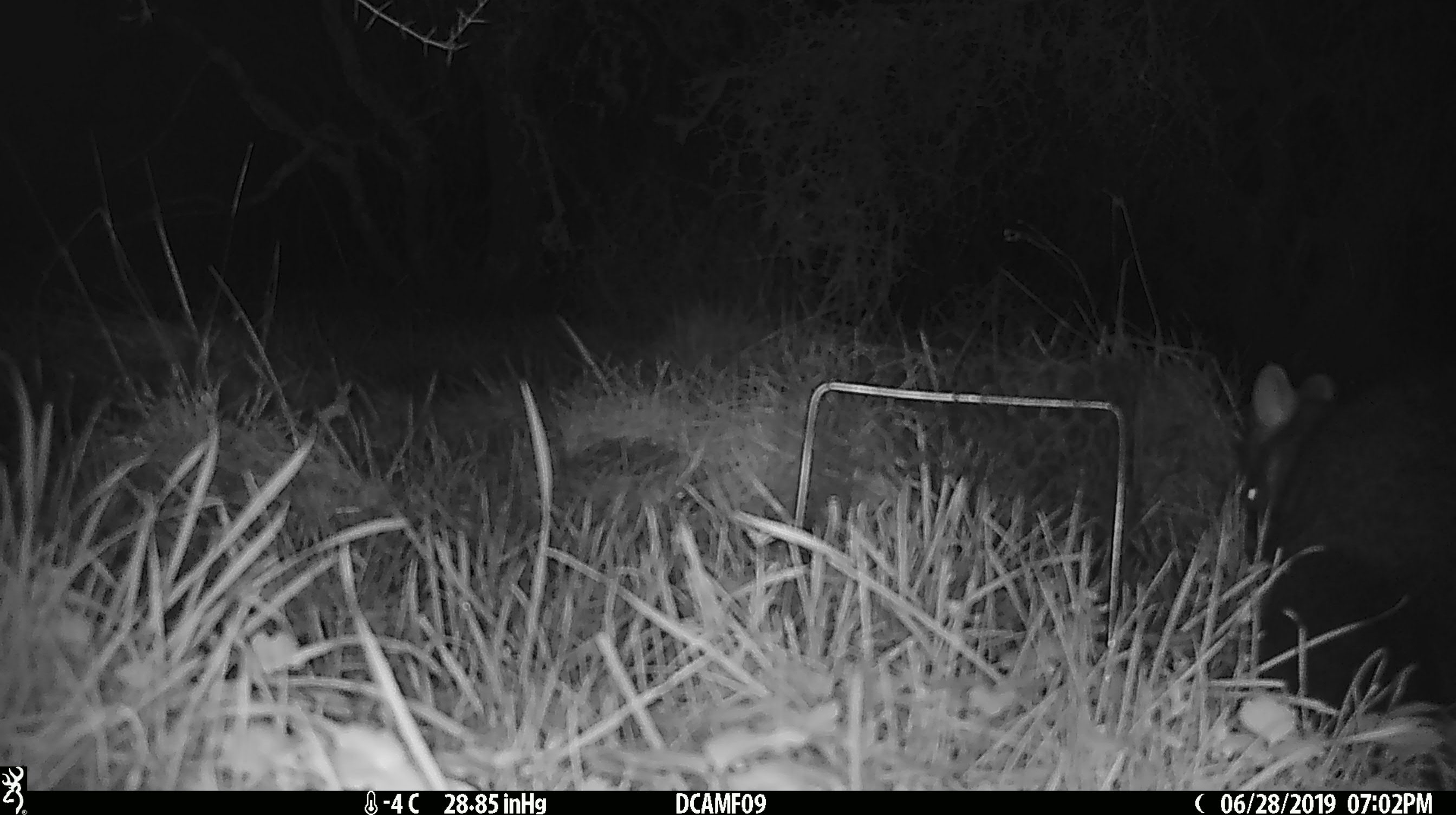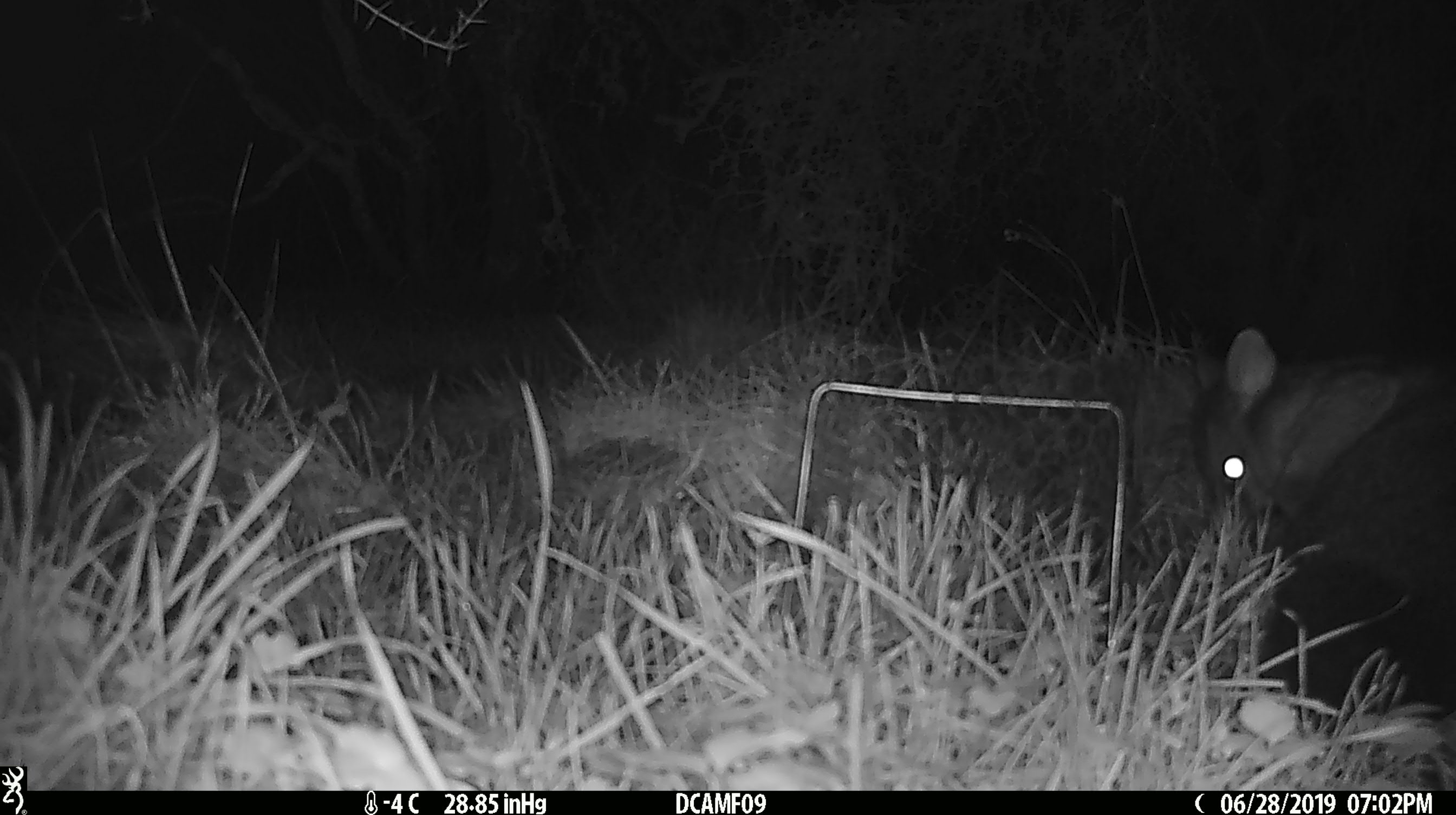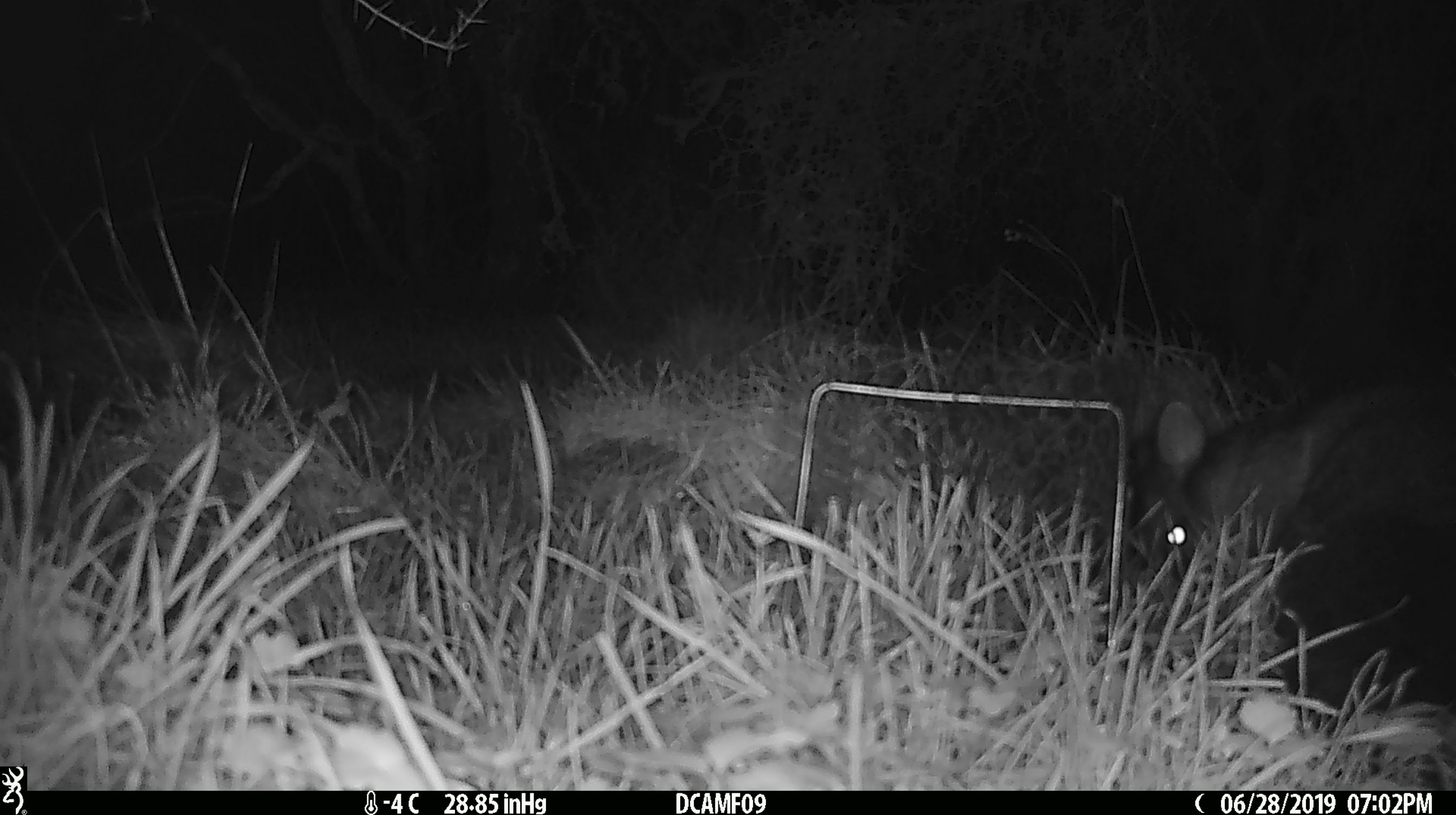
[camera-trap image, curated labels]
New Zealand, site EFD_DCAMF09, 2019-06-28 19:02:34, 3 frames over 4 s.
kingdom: Animalia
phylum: Chordata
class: Mammalia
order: Diprotodontia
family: Phalangeridae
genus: Trichosurus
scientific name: Trichosurus vulpecula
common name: common brushtail possum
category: possum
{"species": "possum (common brushtail possum) (Trichosurus vulpecula)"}